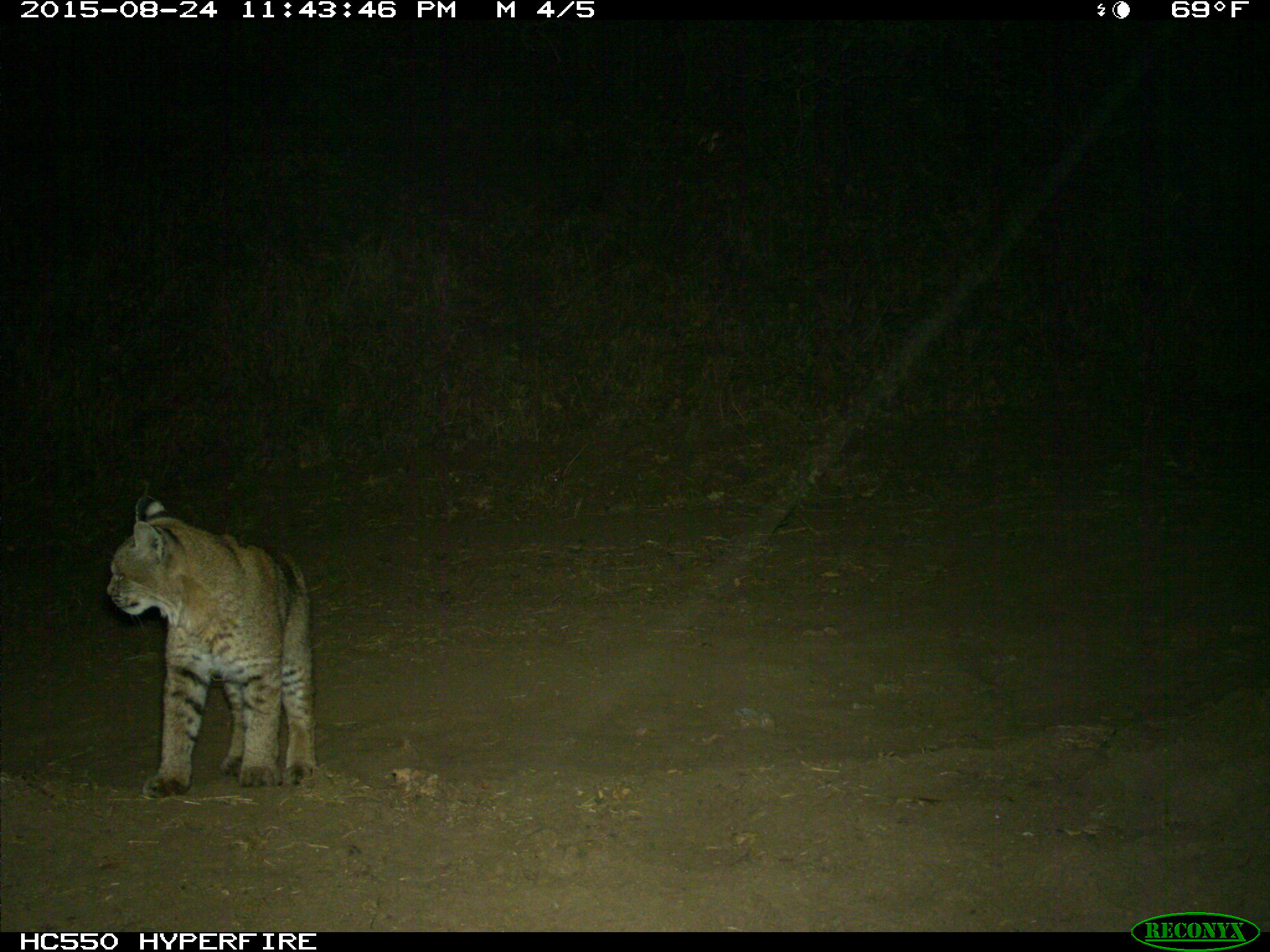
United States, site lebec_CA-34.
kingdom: Animalia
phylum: Chordata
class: Mammalia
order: Carnivora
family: Felidae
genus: Lynx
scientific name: Lynx rufus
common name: bobcat